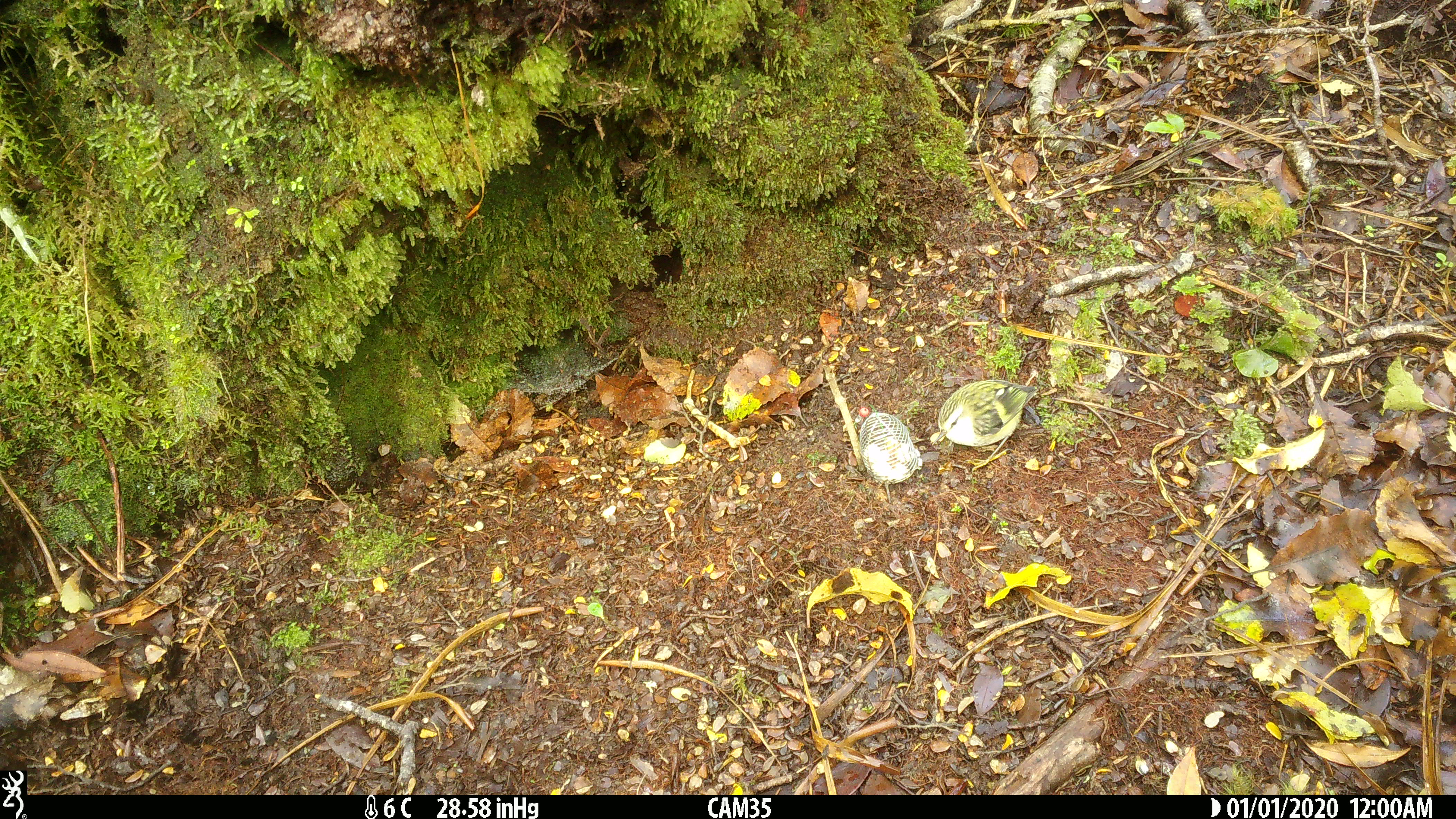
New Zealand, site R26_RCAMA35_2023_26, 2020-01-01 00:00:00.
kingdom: Animalia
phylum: Chordata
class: Aves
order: Passeriformes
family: Acanthisittidae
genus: Acanthisitta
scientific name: Acanthisitta chloris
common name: rifleman